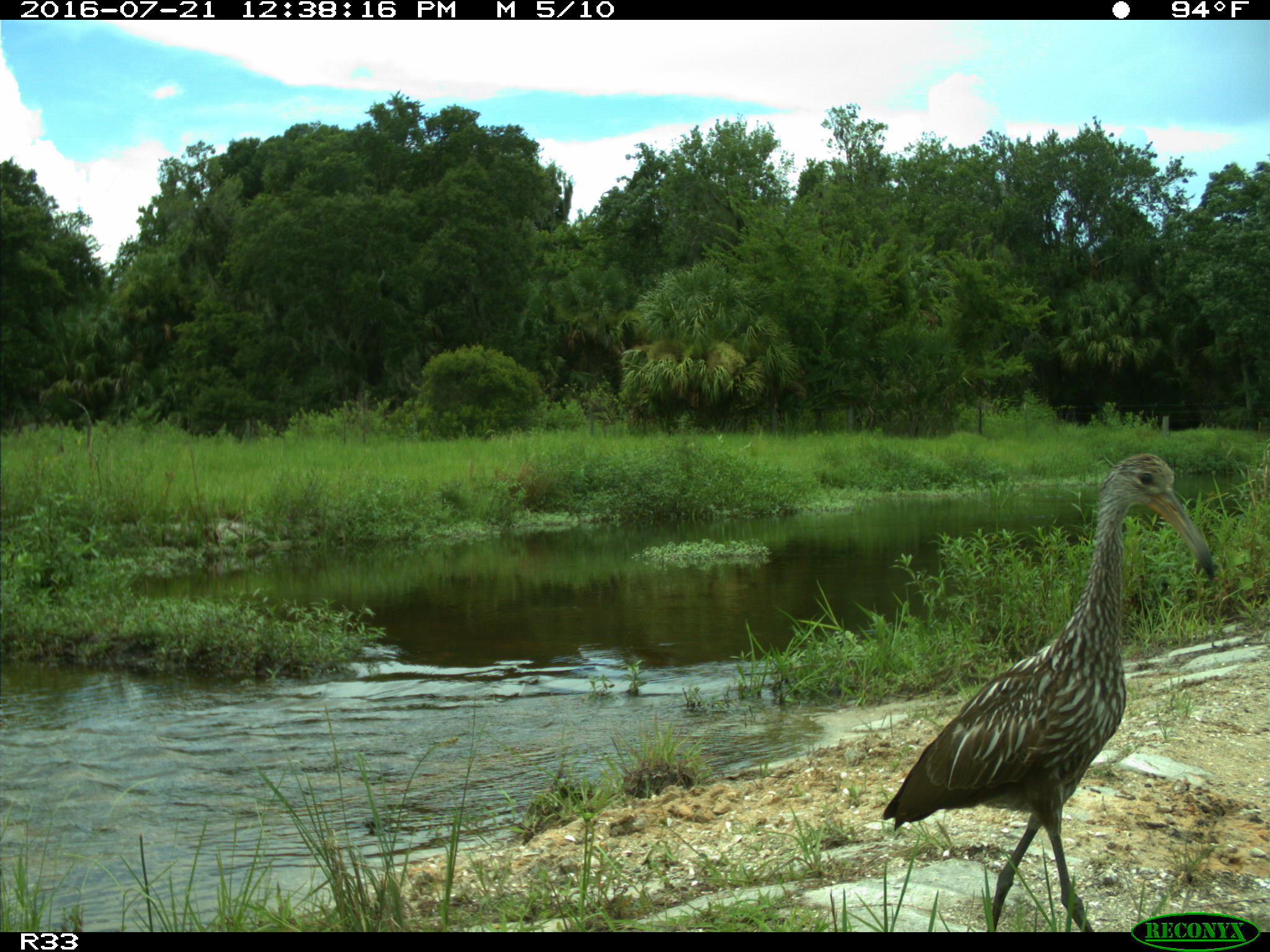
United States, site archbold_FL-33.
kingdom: Animalia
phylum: Chordata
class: Aves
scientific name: Aves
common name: birds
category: unidentified bird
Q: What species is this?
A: Unidentified bird (birds) (Aves).